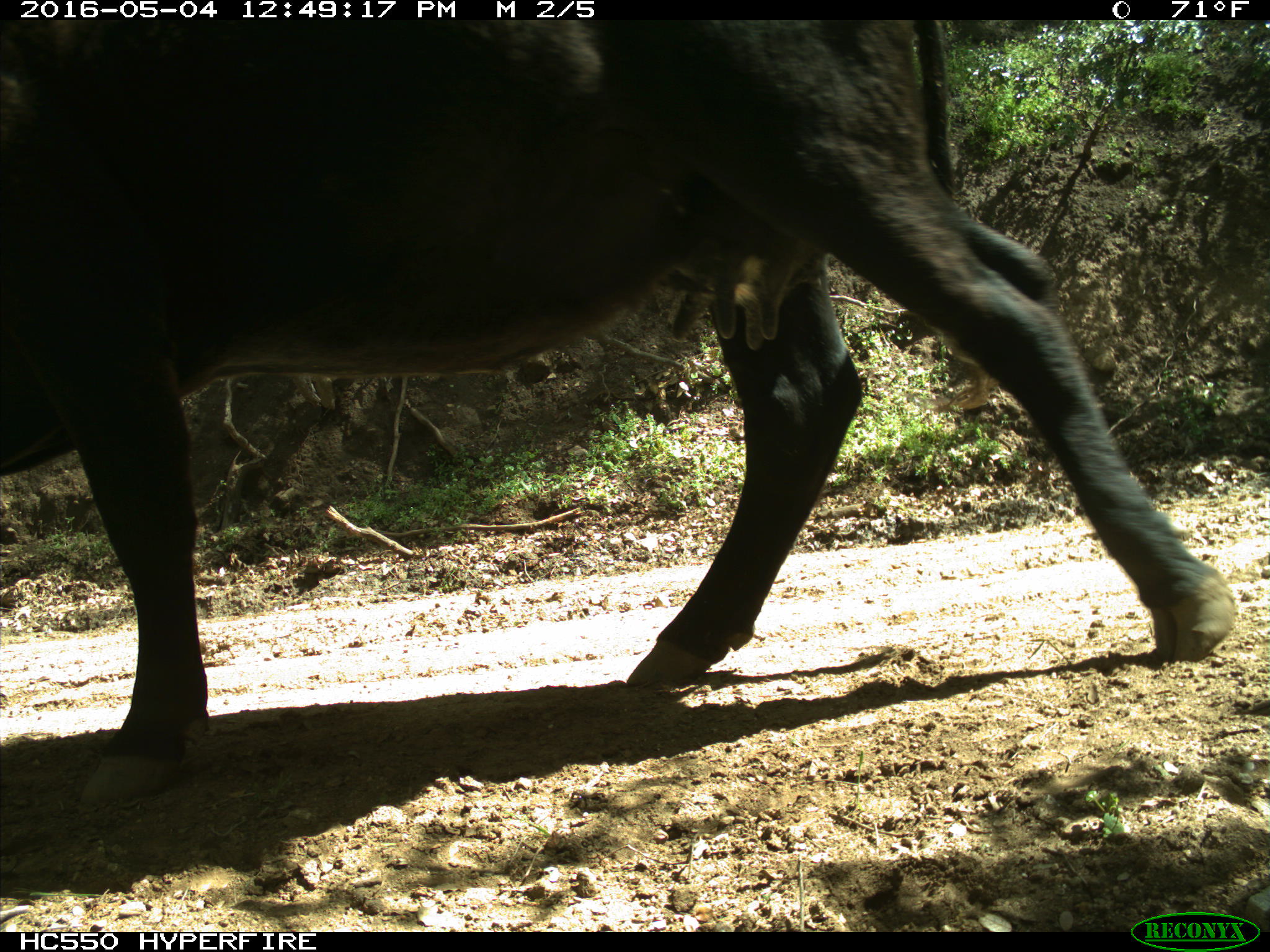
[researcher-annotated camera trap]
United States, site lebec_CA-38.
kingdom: Animalia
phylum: Chordata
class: Mammalia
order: Artiodactyla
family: Bovidae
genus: Bos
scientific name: Bos taurus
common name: domestic cow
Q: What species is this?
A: Bos taurus (domestic cow).